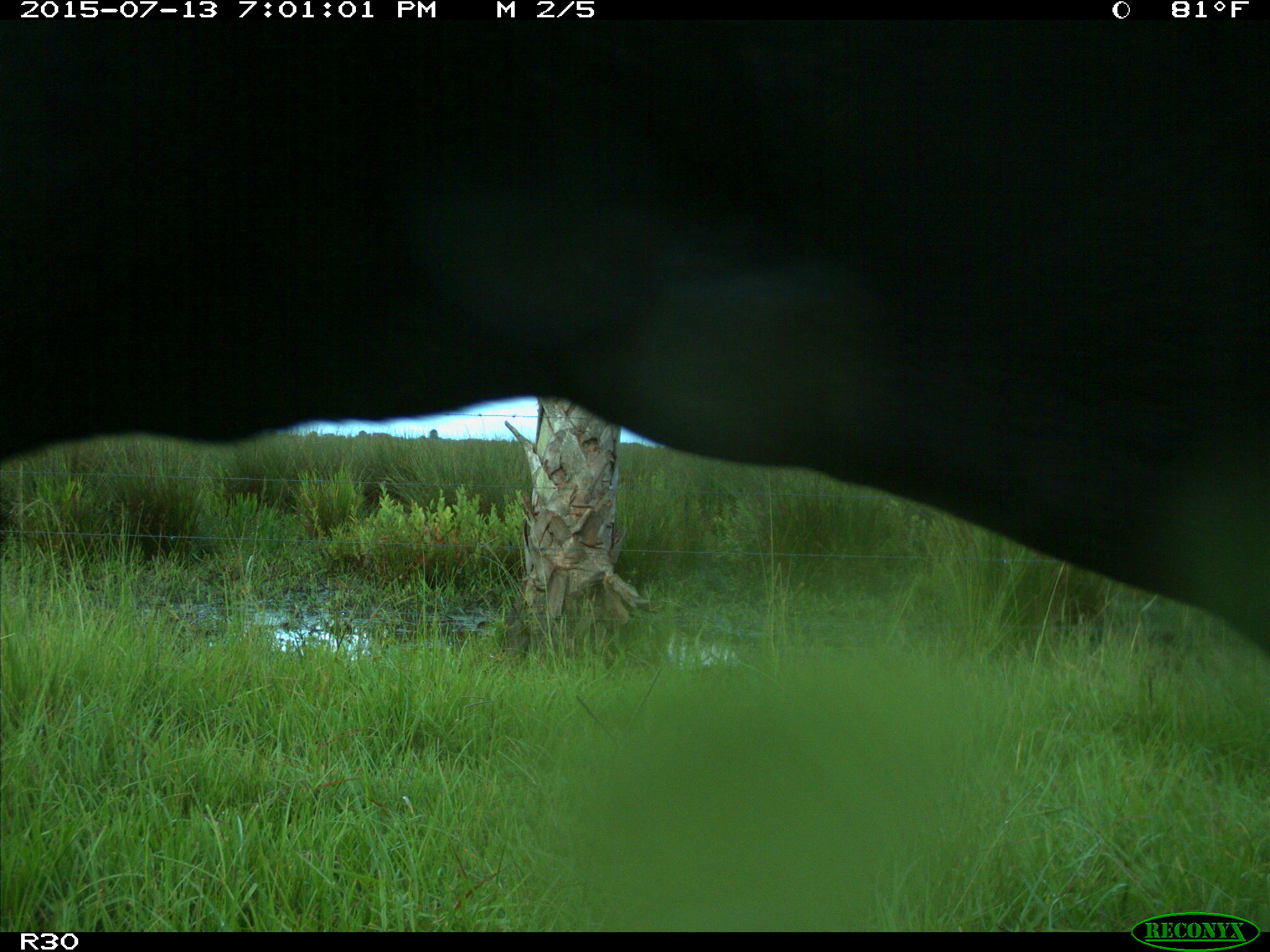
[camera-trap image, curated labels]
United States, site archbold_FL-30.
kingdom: Animalia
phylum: Chordata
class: Mammalia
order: Artiodactyla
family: Bovidae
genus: Bos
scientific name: Bos taurus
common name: domestic cow